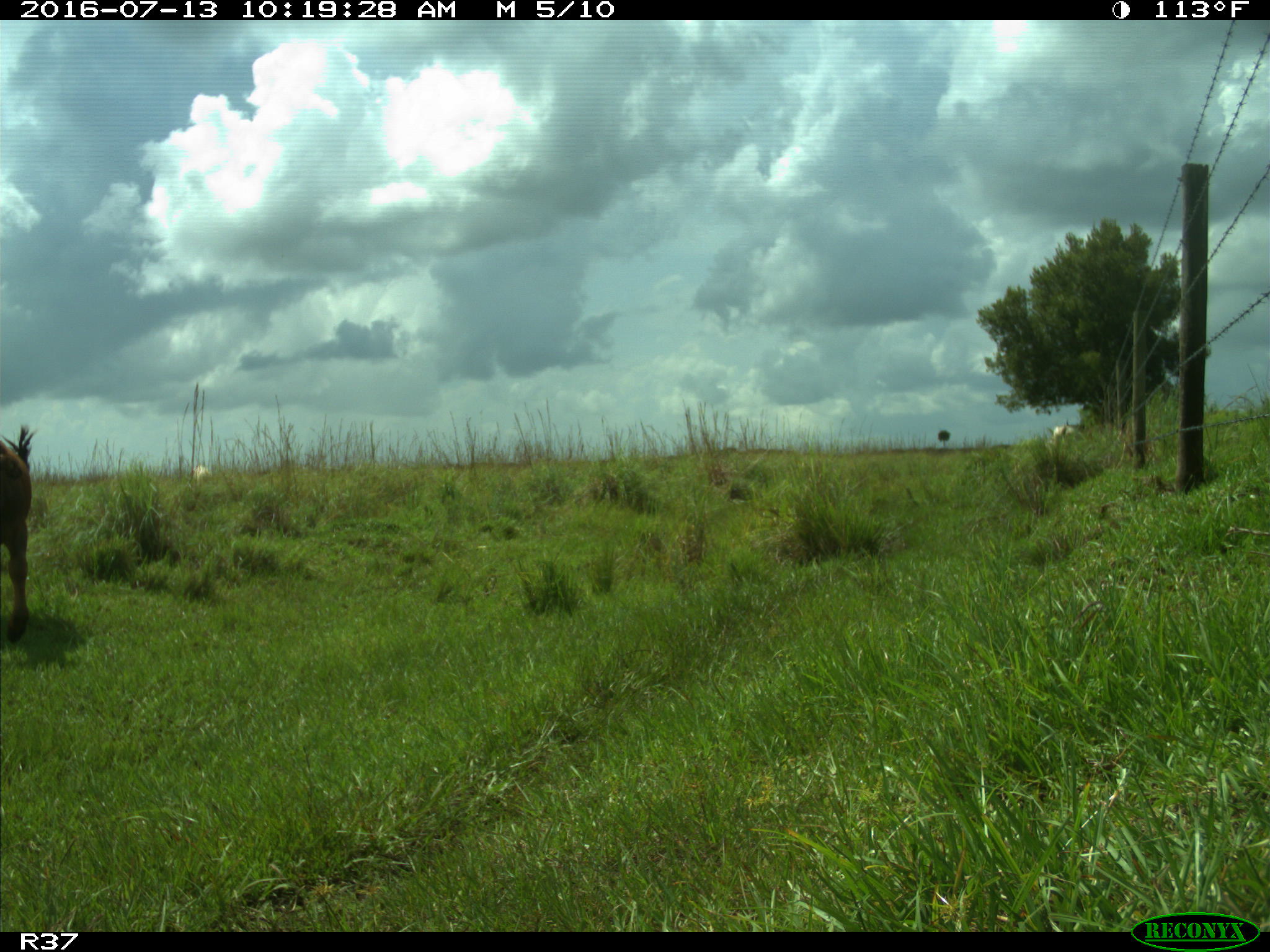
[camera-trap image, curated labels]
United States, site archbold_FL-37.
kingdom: Animalia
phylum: Chordata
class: Mammalia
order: Artiodactyla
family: Bovidae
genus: Bos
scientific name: Bos taurus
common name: domestic cow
Bos taurus (domestic cow).